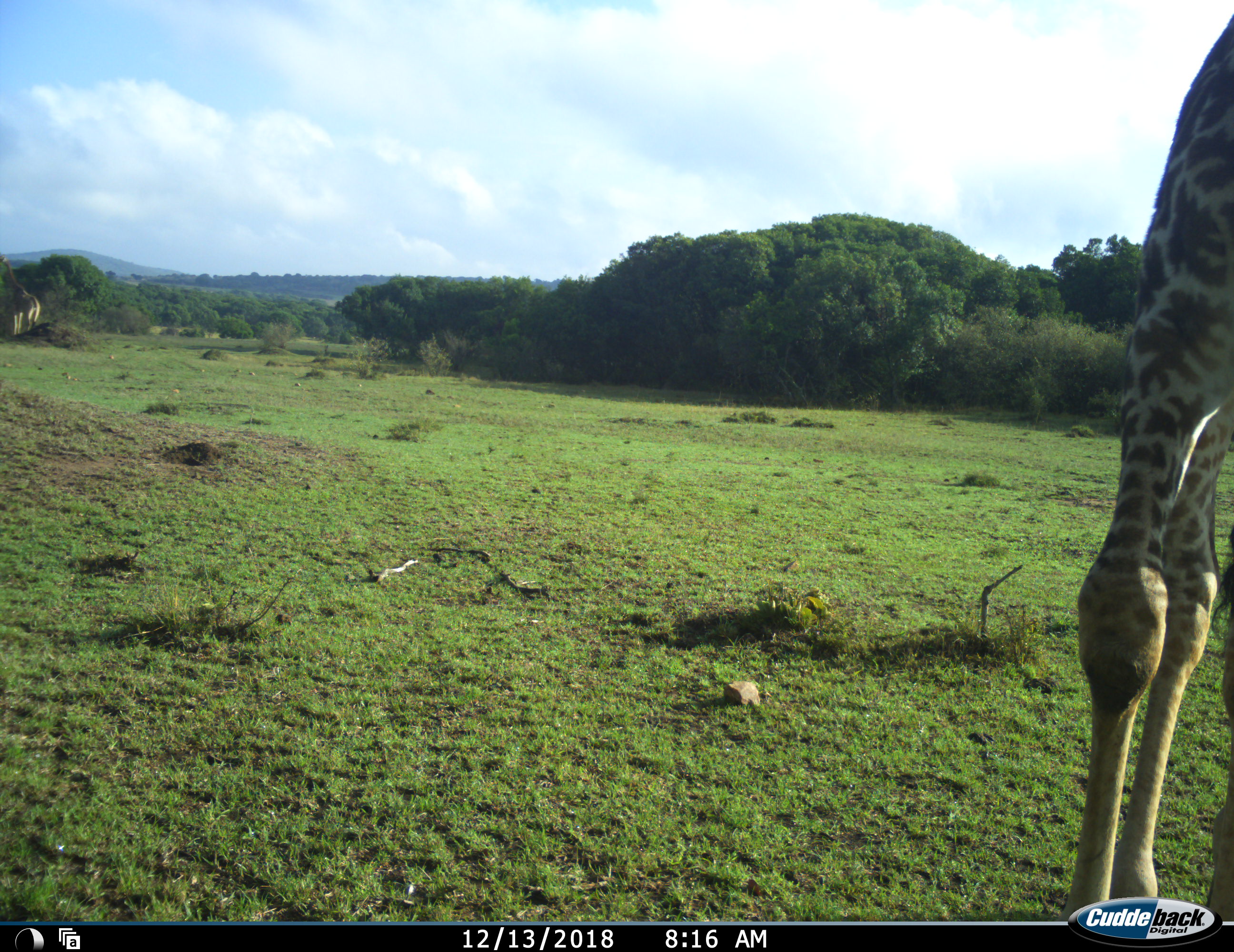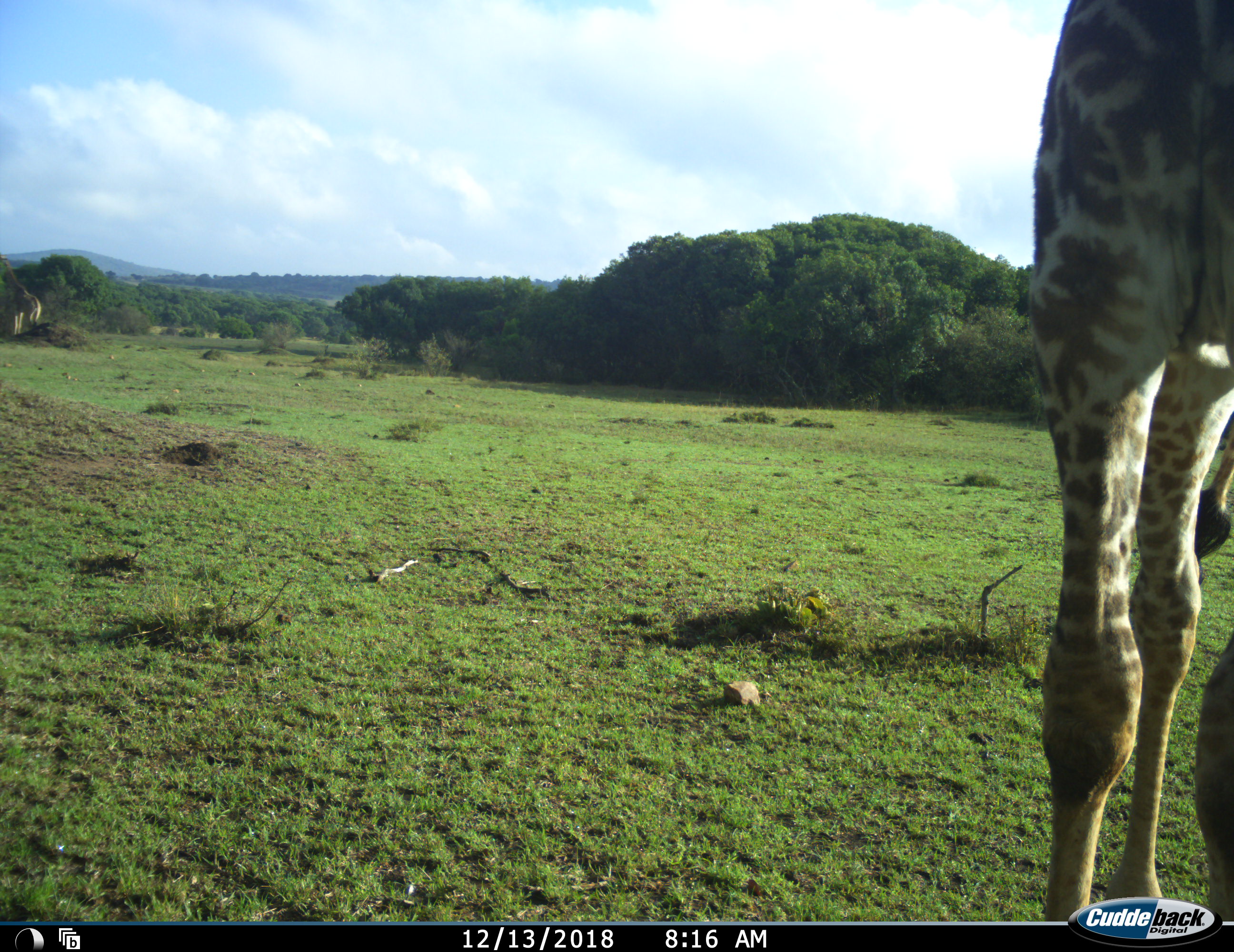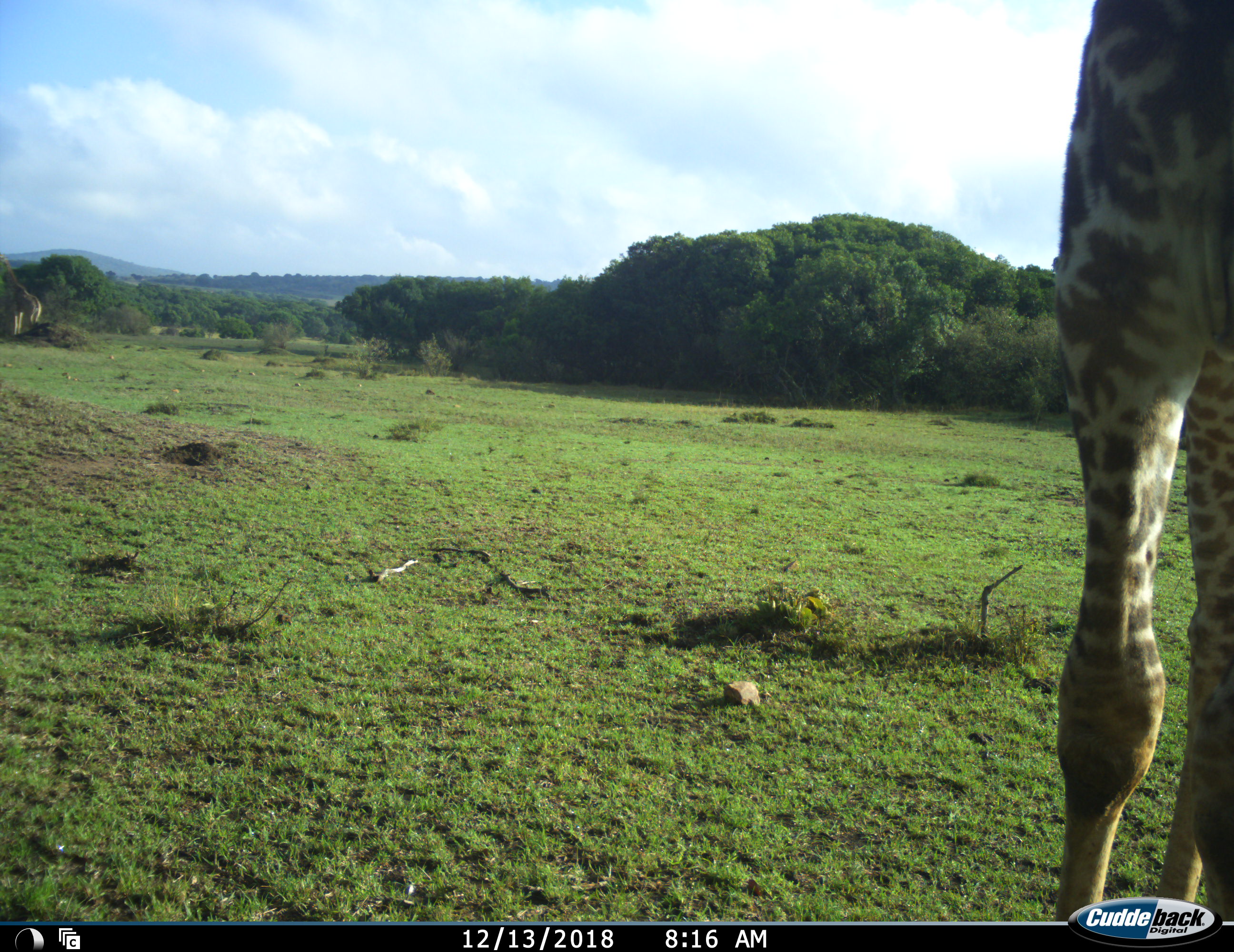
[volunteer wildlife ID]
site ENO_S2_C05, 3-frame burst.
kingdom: Animalia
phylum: Chordata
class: Mammalia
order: Artiodactyla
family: Giraffidae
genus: Giraffa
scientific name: Giraffa camelopardalis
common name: giraffe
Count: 2.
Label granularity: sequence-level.